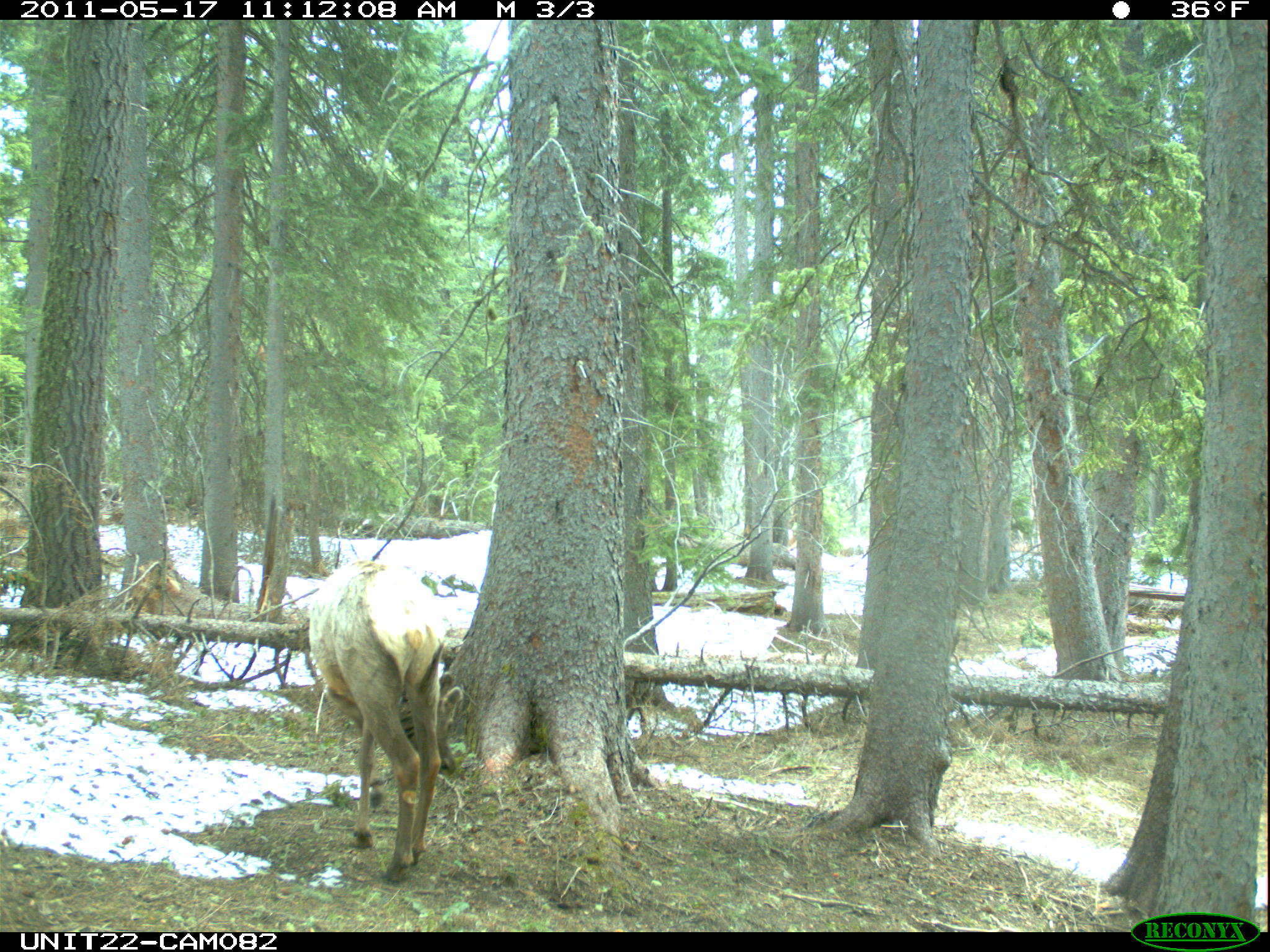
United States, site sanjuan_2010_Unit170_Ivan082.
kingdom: Animalia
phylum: Chordata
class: Mammalia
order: Artiodactyla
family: Cervidae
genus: Cervus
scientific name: Cervus elaphus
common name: red deer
Cervus elaphus (red deer).